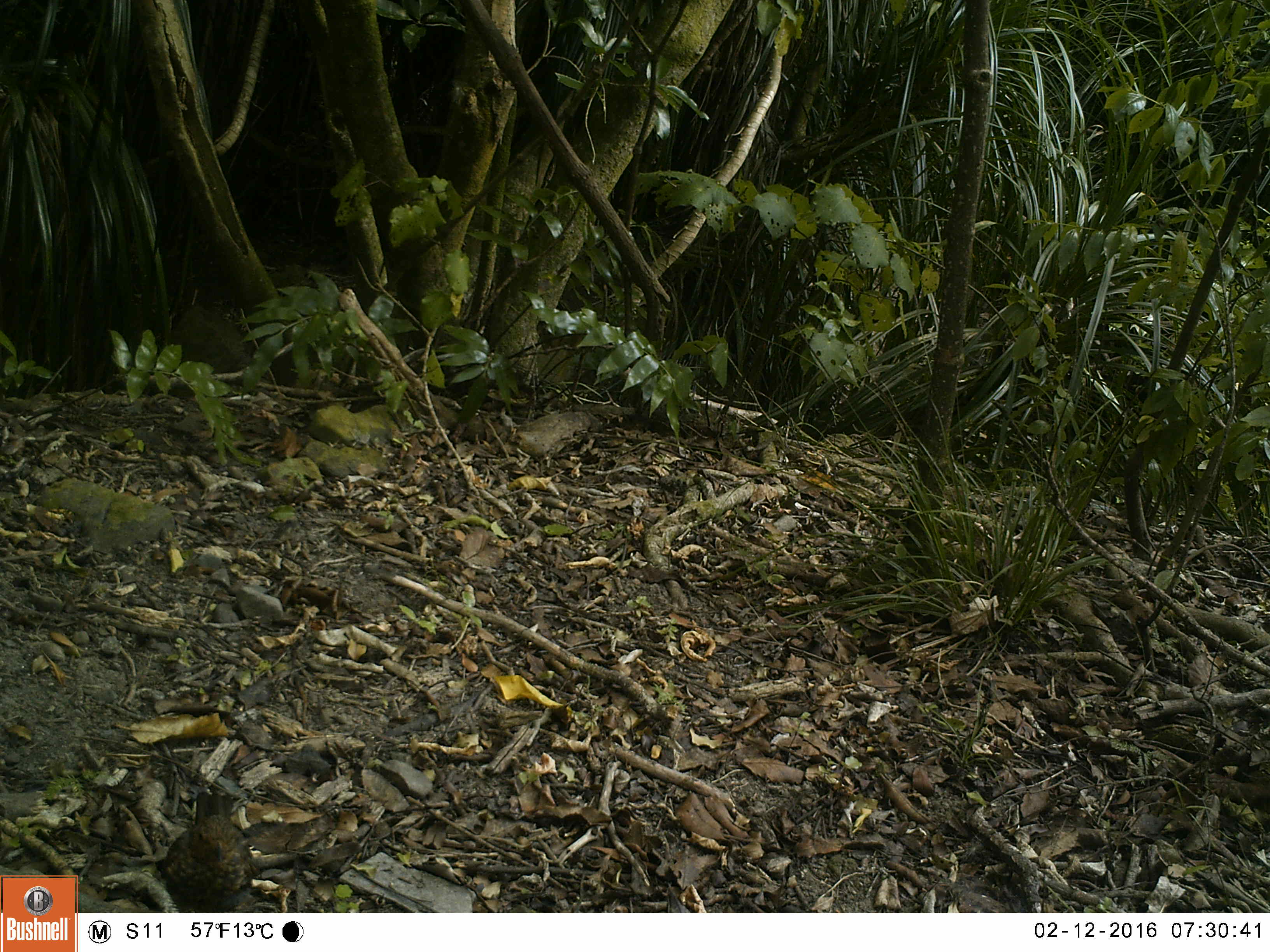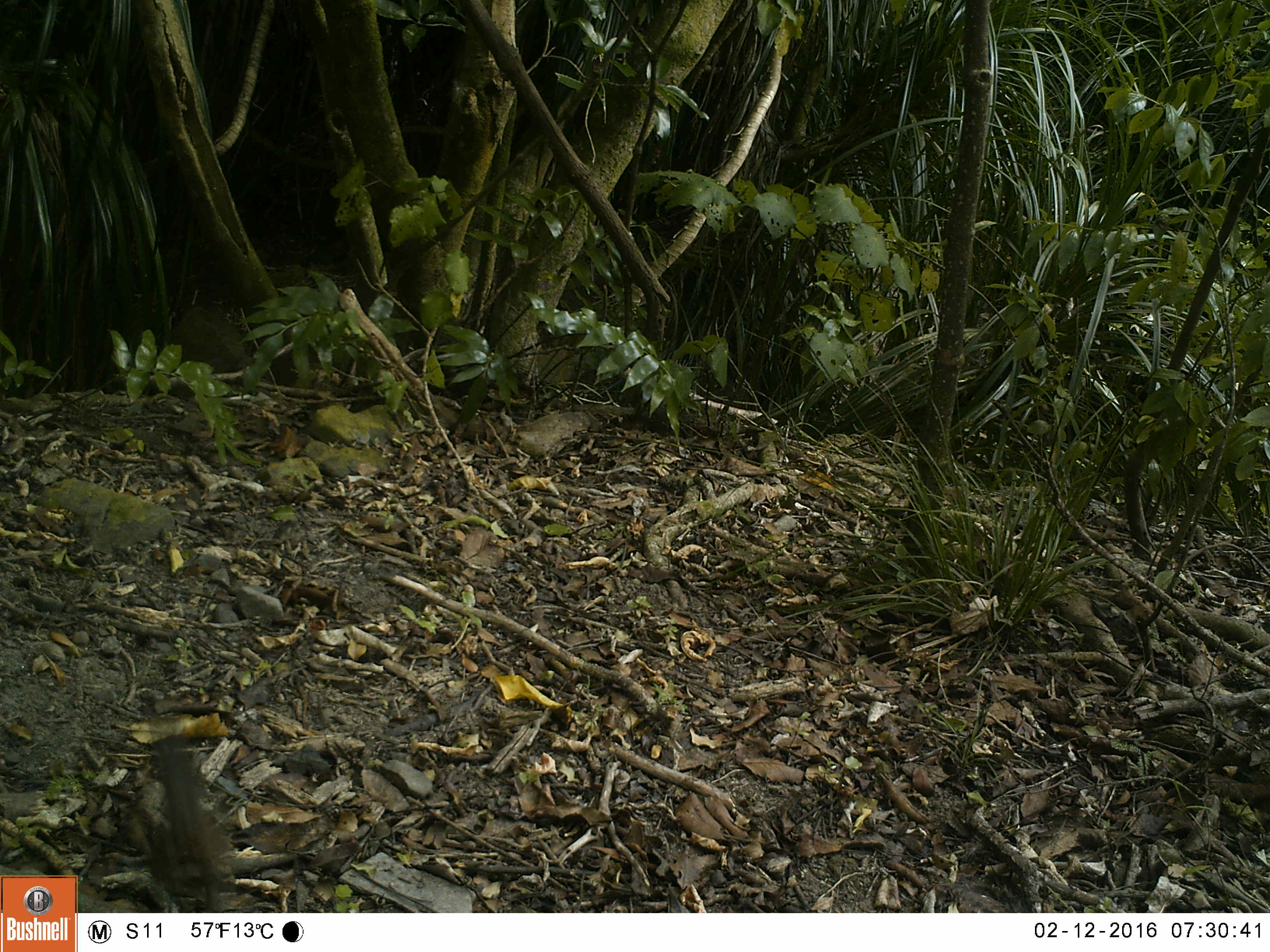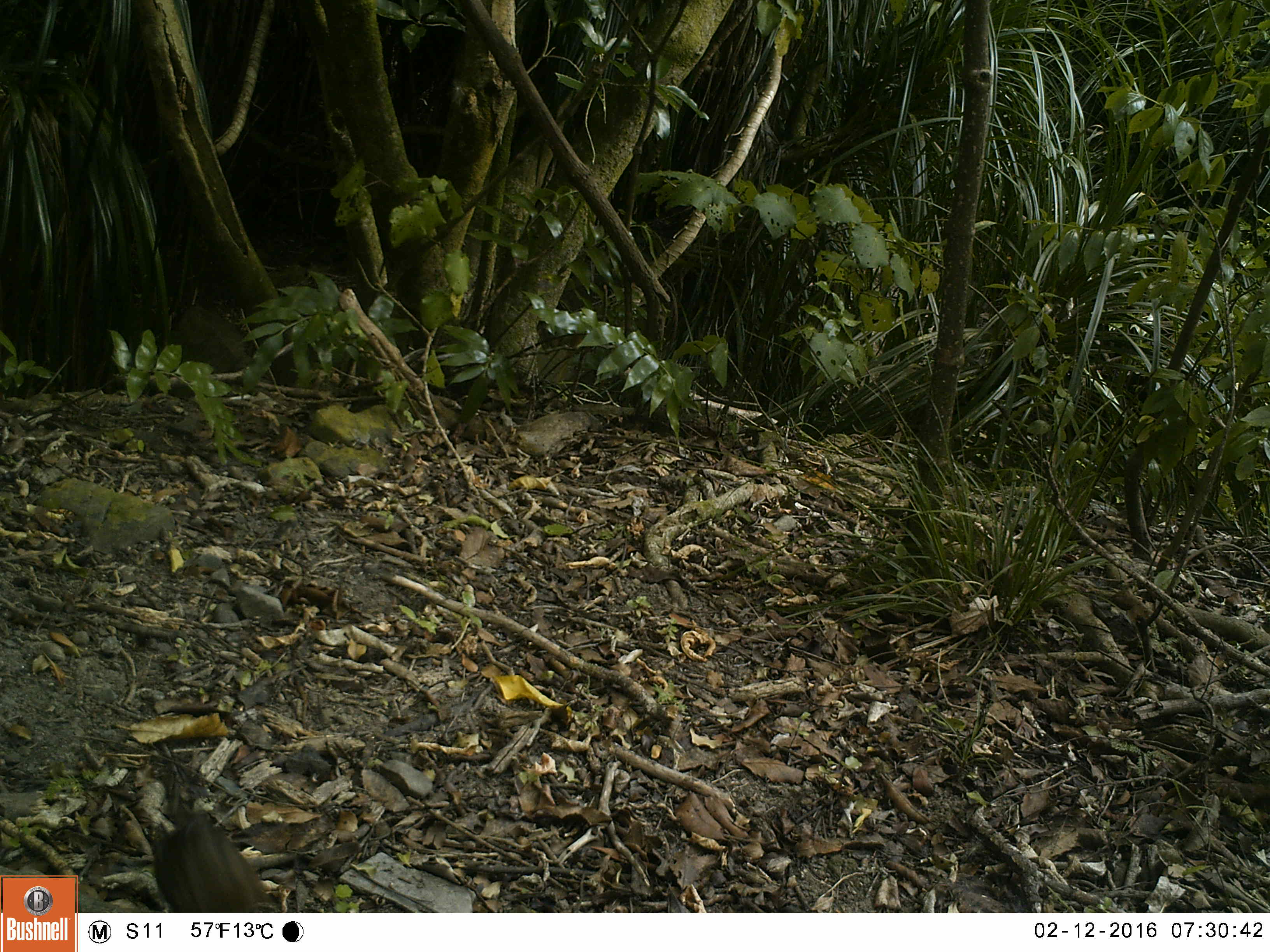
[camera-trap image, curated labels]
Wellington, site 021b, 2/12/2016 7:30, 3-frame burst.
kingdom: Animalia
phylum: Chordata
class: Aves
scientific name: Aves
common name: bird